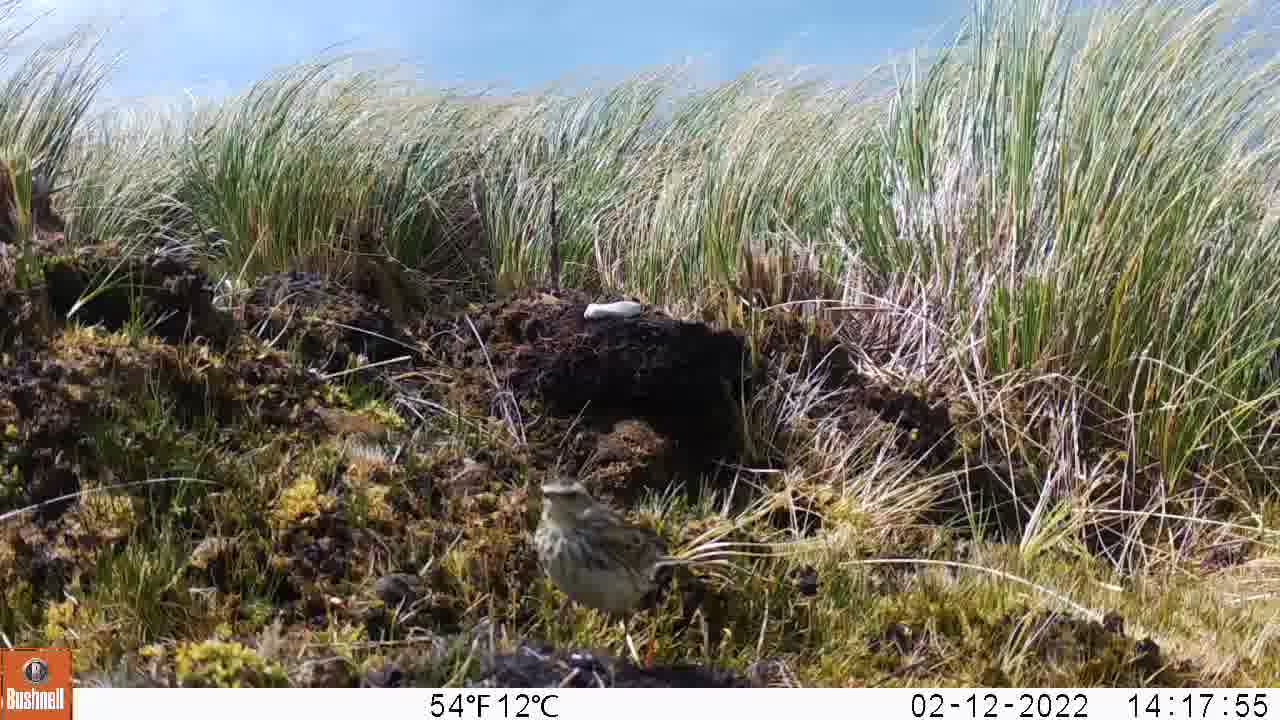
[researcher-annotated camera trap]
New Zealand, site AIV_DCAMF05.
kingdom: Animalia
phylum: Chordata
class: Aves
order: Passeriformes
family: Motacillidae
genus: Anthus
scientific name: Anthus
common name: pipit